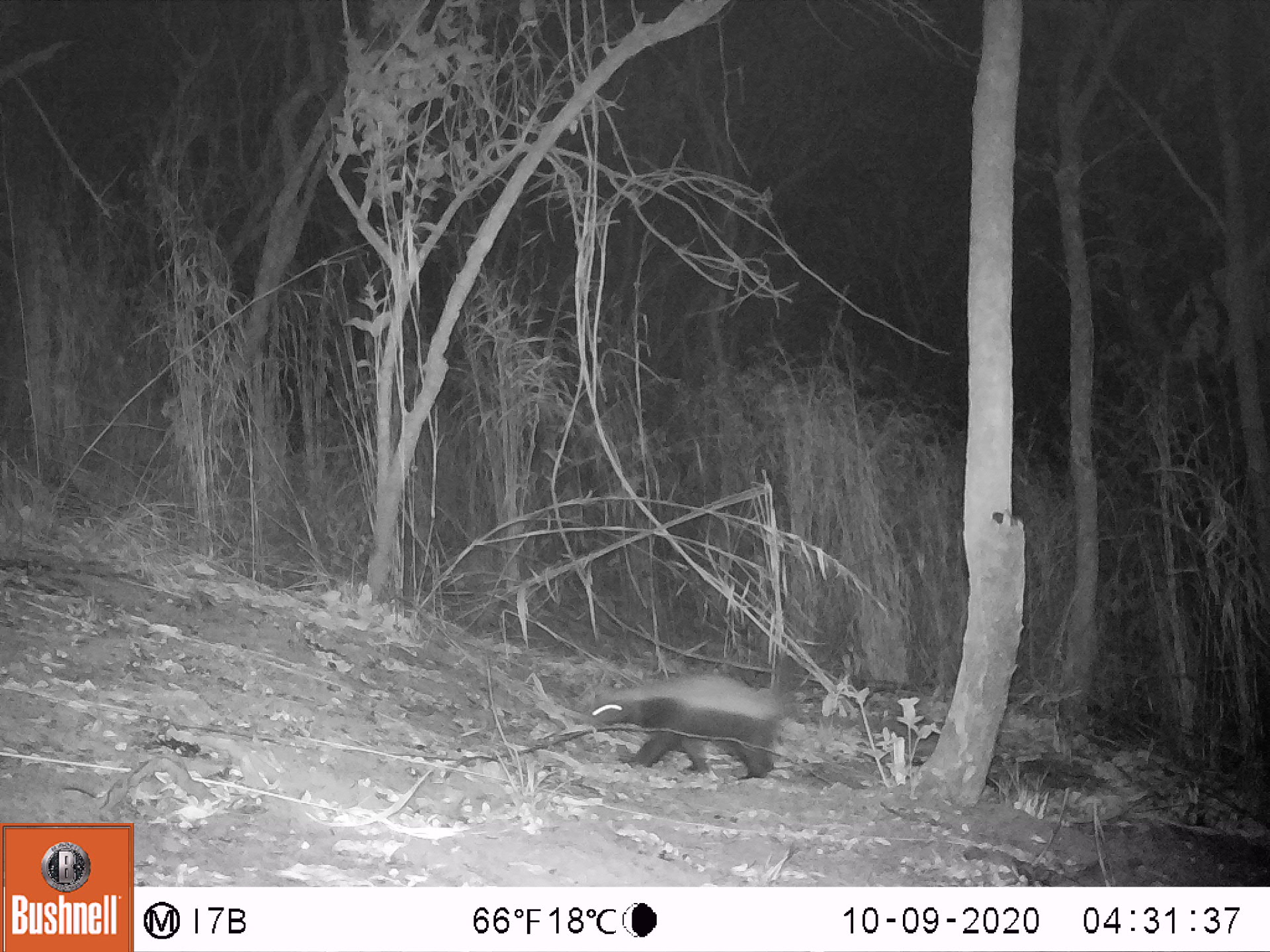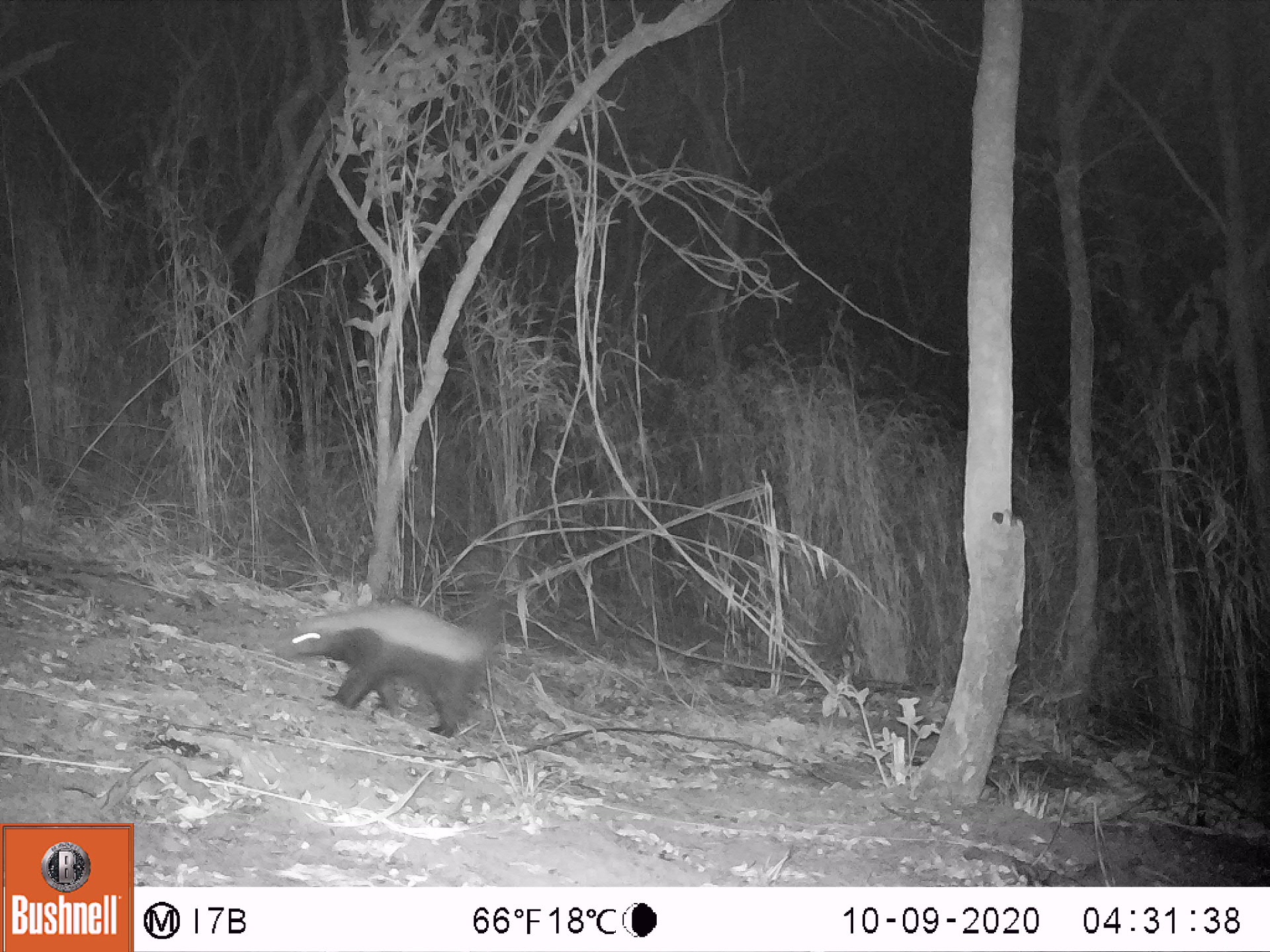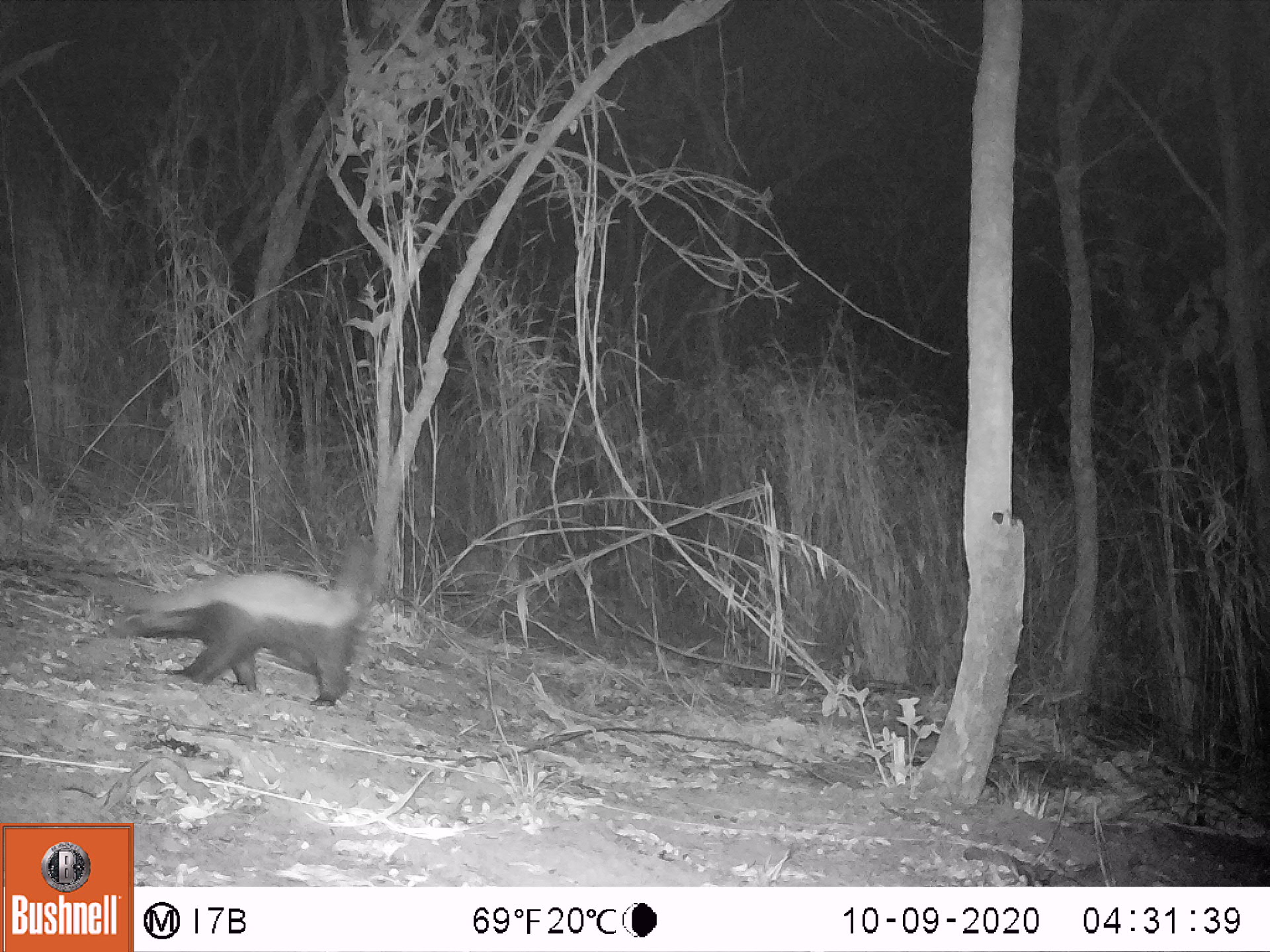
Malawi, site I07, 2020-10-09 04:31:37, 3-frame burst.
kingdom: Animalia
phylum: Chordata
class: Mammalia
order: Carnivora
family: Mustelidae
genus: Mellivora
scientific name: Mellivora capensis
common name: honey badger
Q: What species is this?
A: Honey badger (Mellivora capensis).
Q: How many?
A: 1.